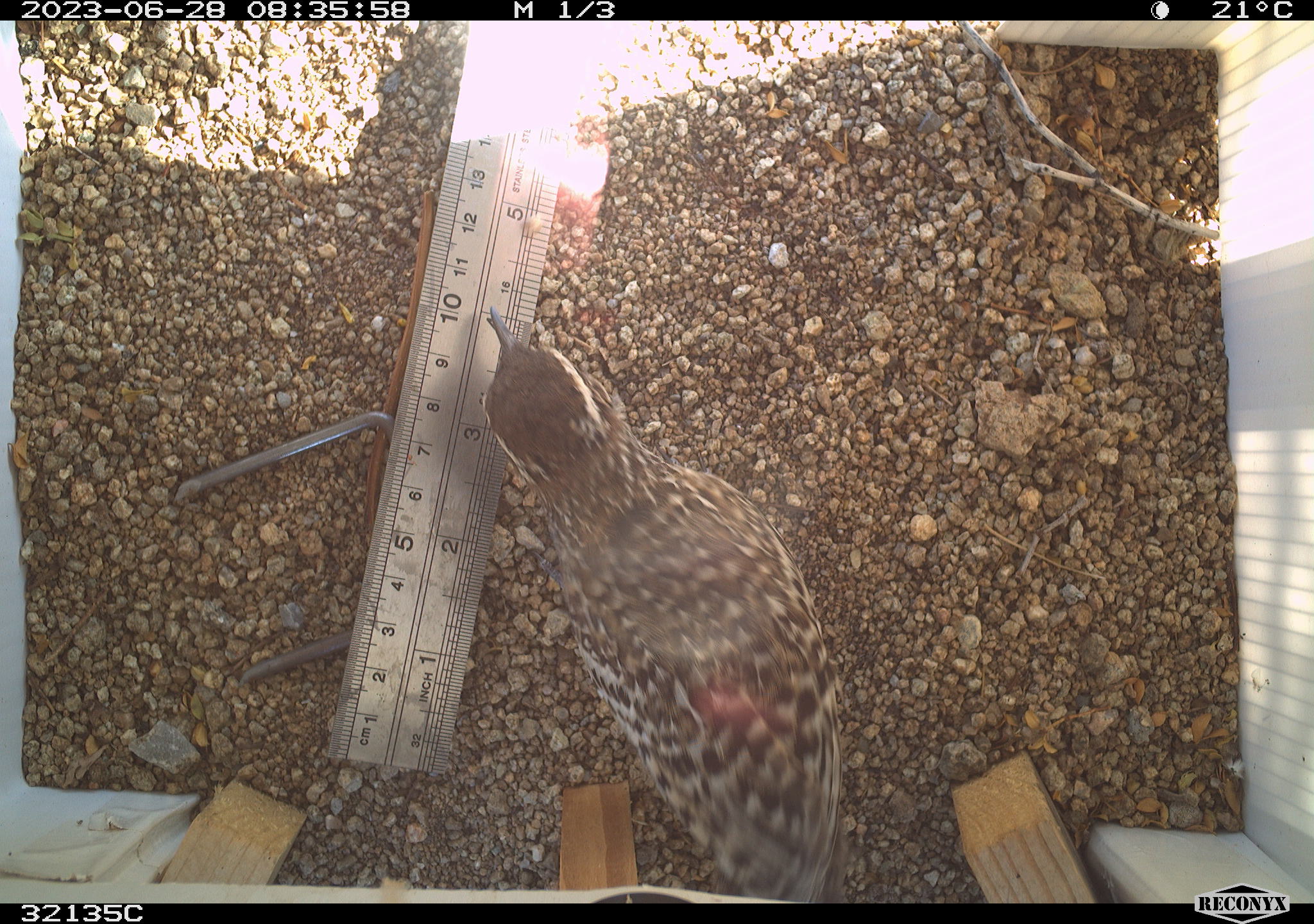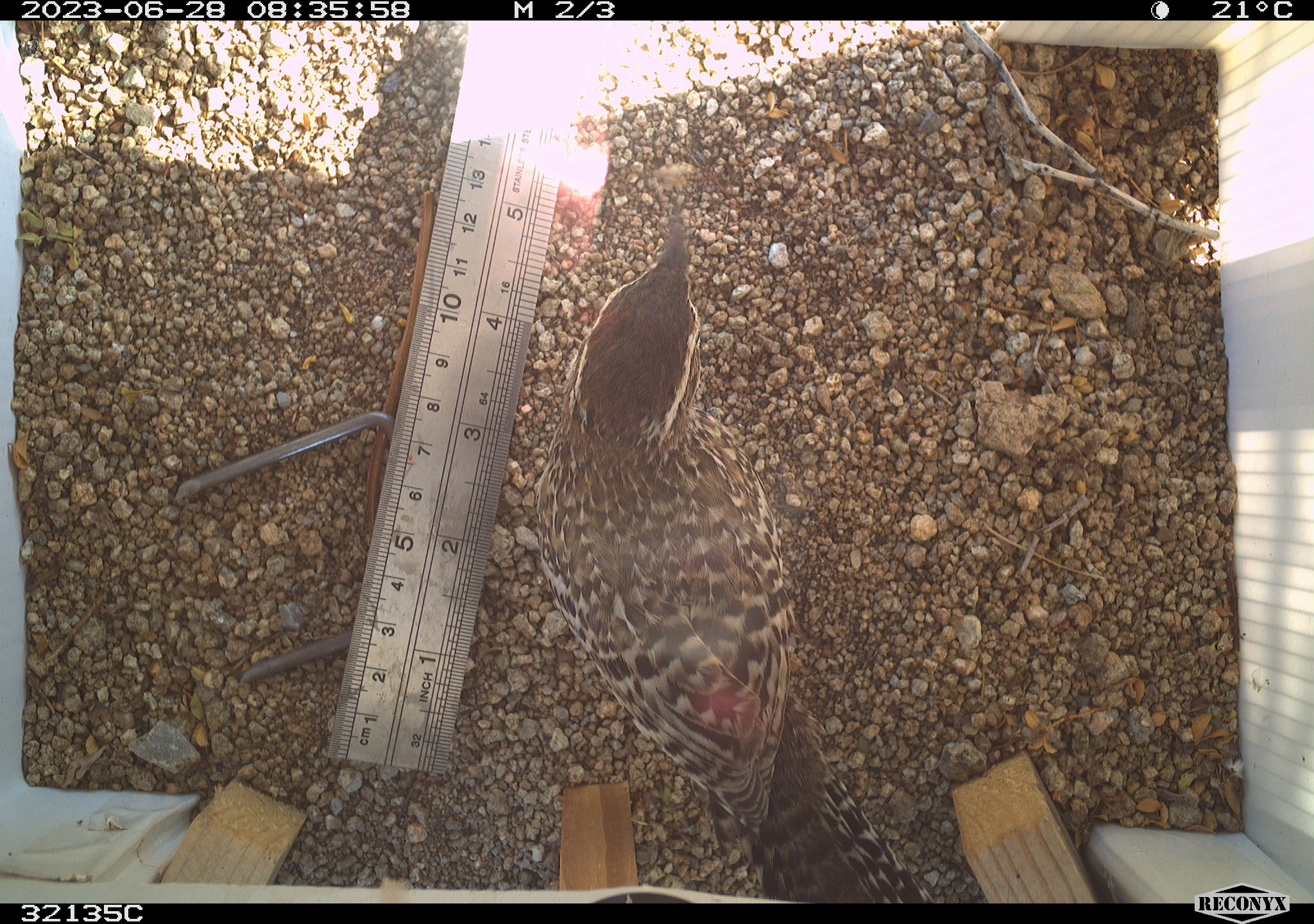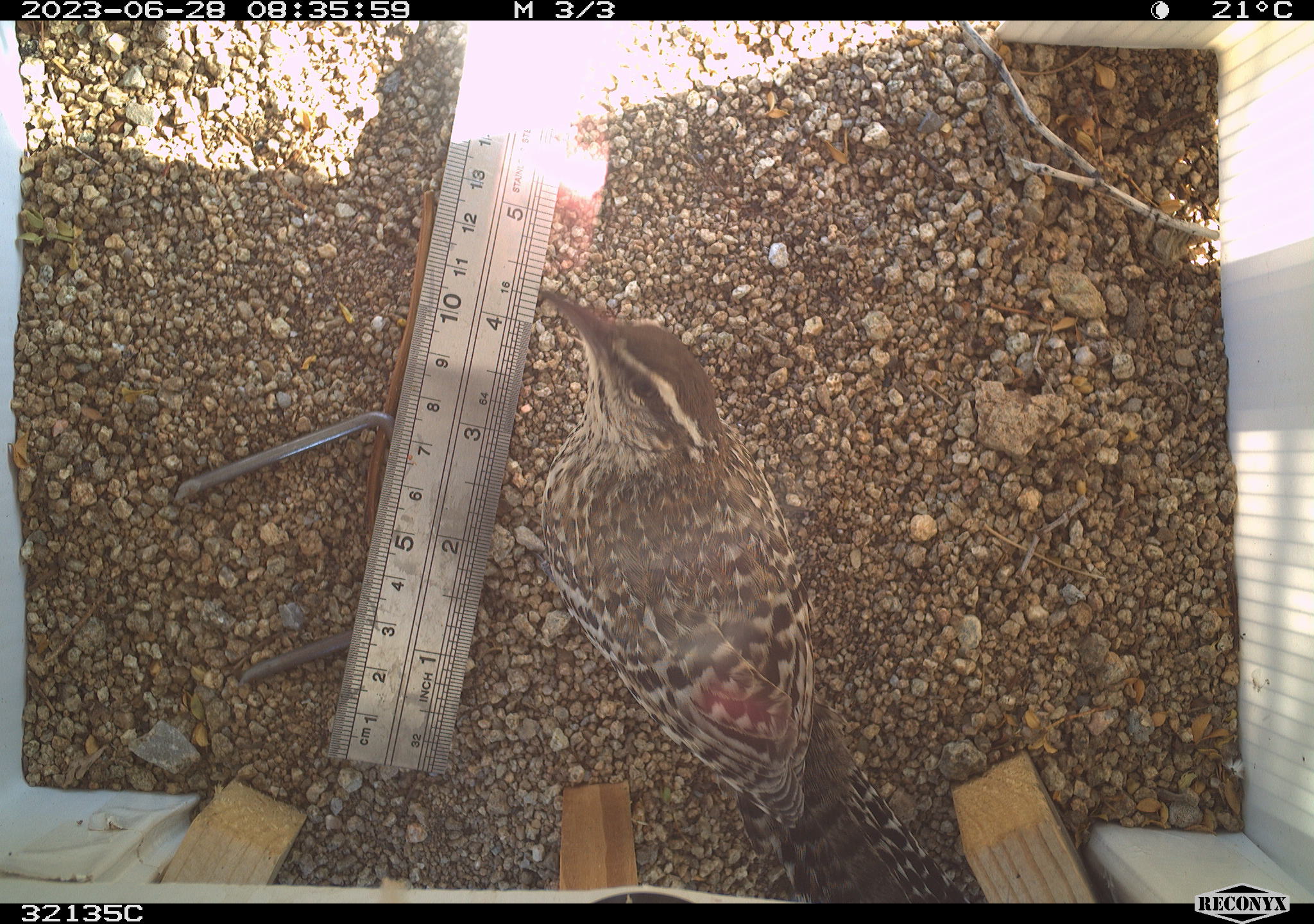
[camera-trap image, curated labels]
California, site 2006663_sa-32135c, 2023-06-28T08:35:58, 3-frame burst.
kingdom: Animalia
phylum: Chordata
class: Aves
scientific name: Aves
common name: bird